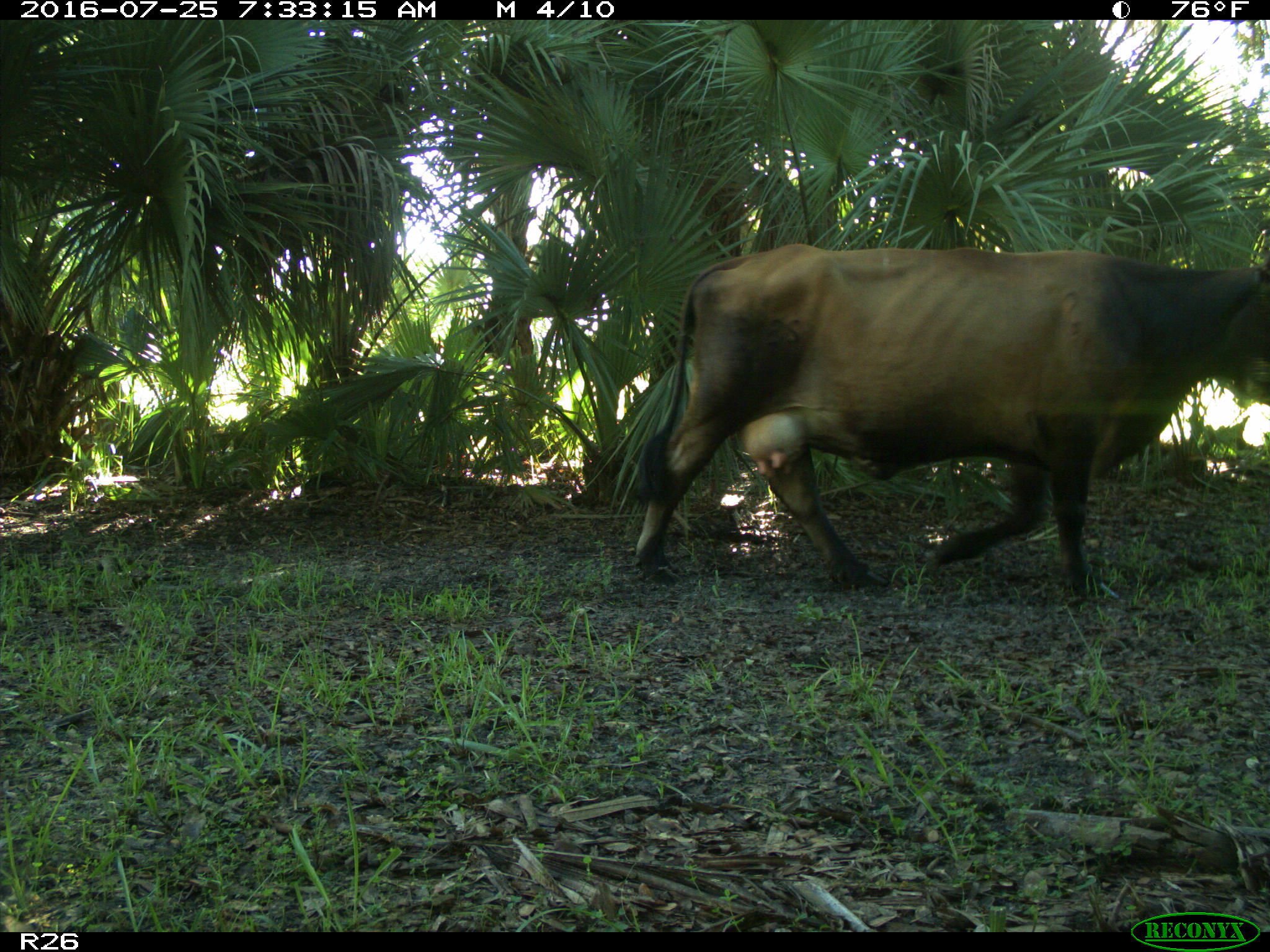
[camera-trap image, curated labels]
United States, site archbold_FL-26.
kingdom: Animalia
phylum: Chordata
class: Mammalia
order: Artiodactyla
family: Bovidae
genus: Bos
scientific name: Bos taurus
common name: domestic cow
Bos taurus (domestic cow).